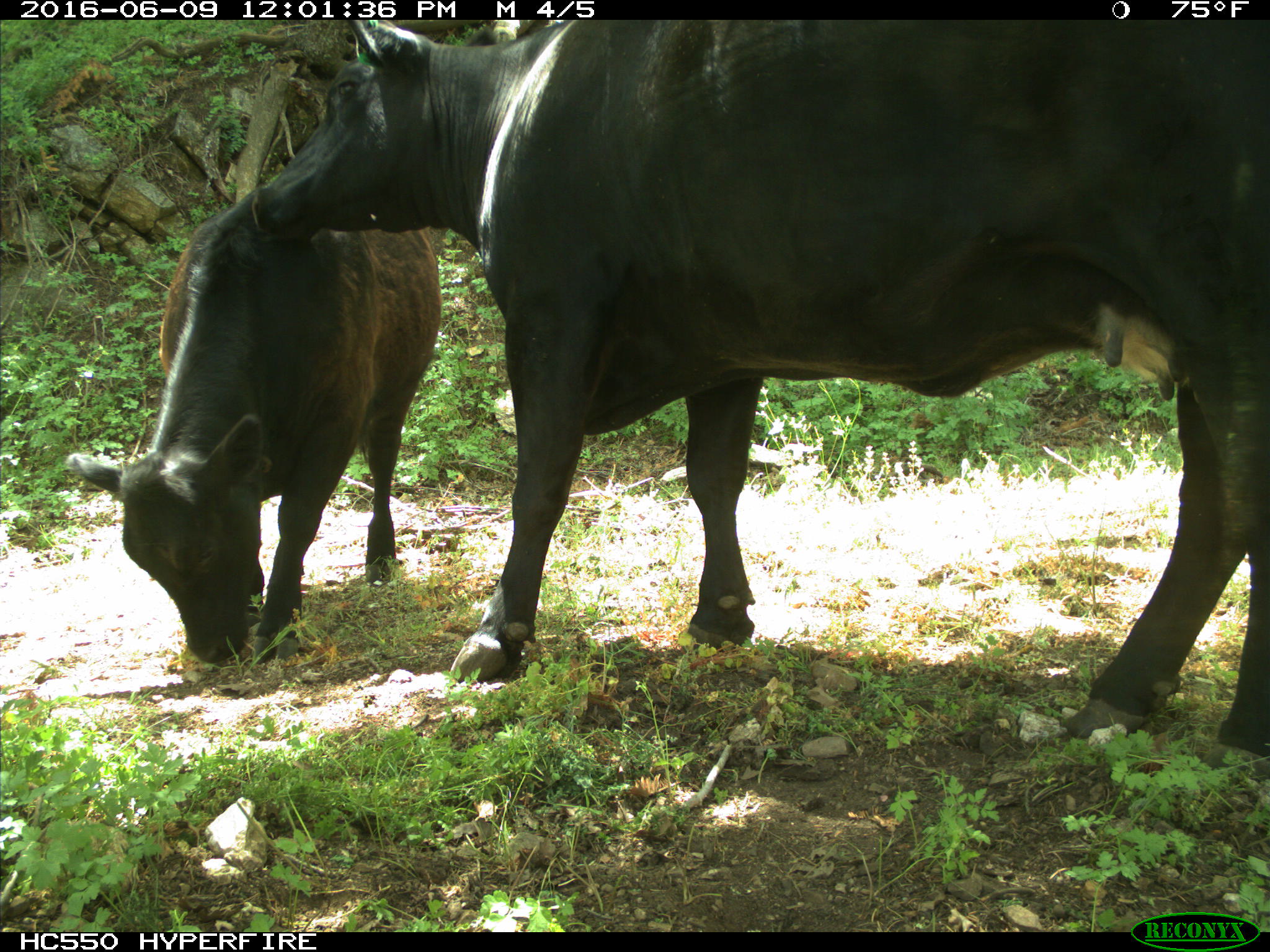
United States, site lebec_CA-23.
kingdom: Animalia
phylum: Chordata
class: Mammalia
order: Artiodactyla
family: Bovidae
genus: Bos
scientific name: Bos taurus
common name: domestic cow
Bos taurus (domestic cow).